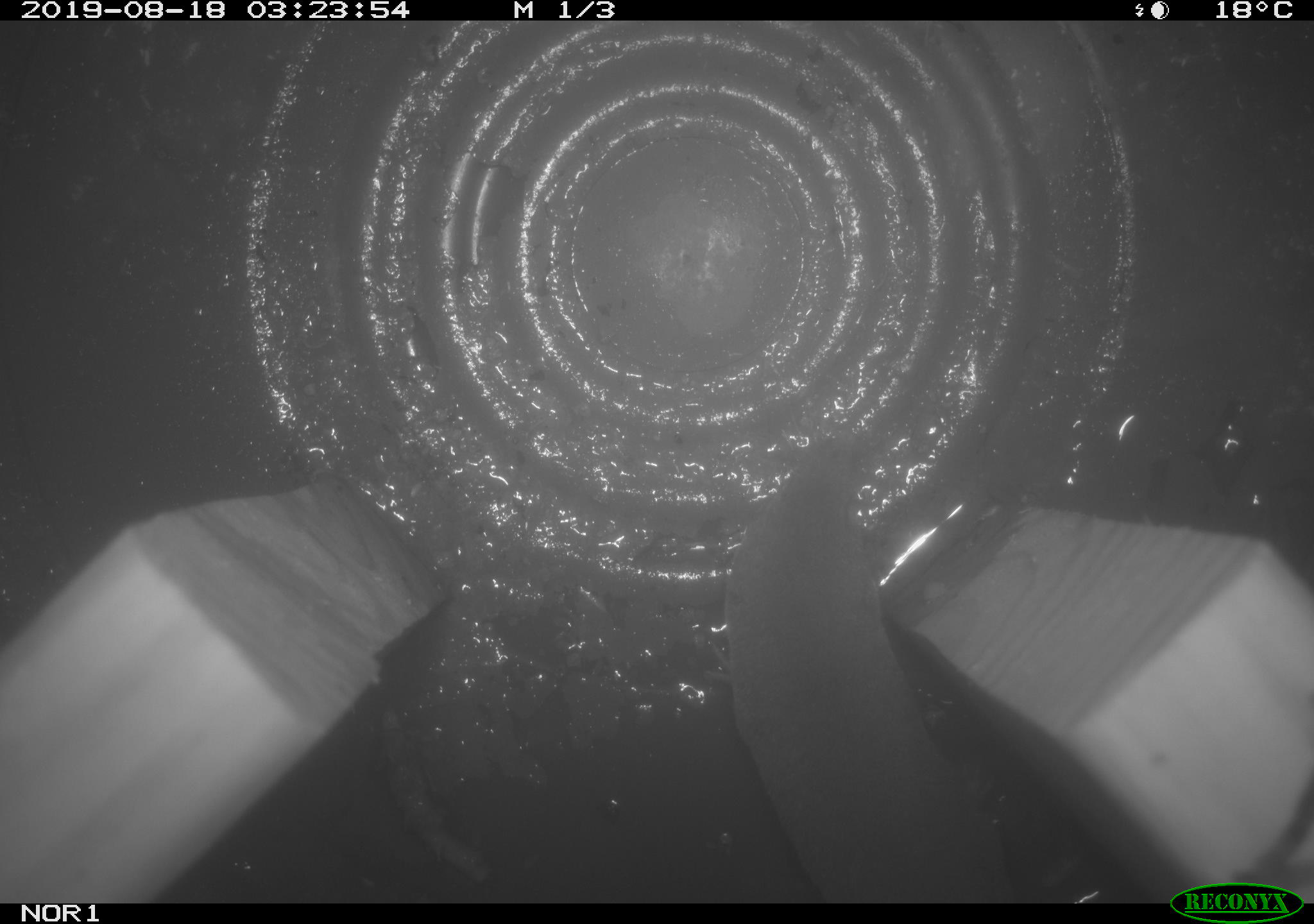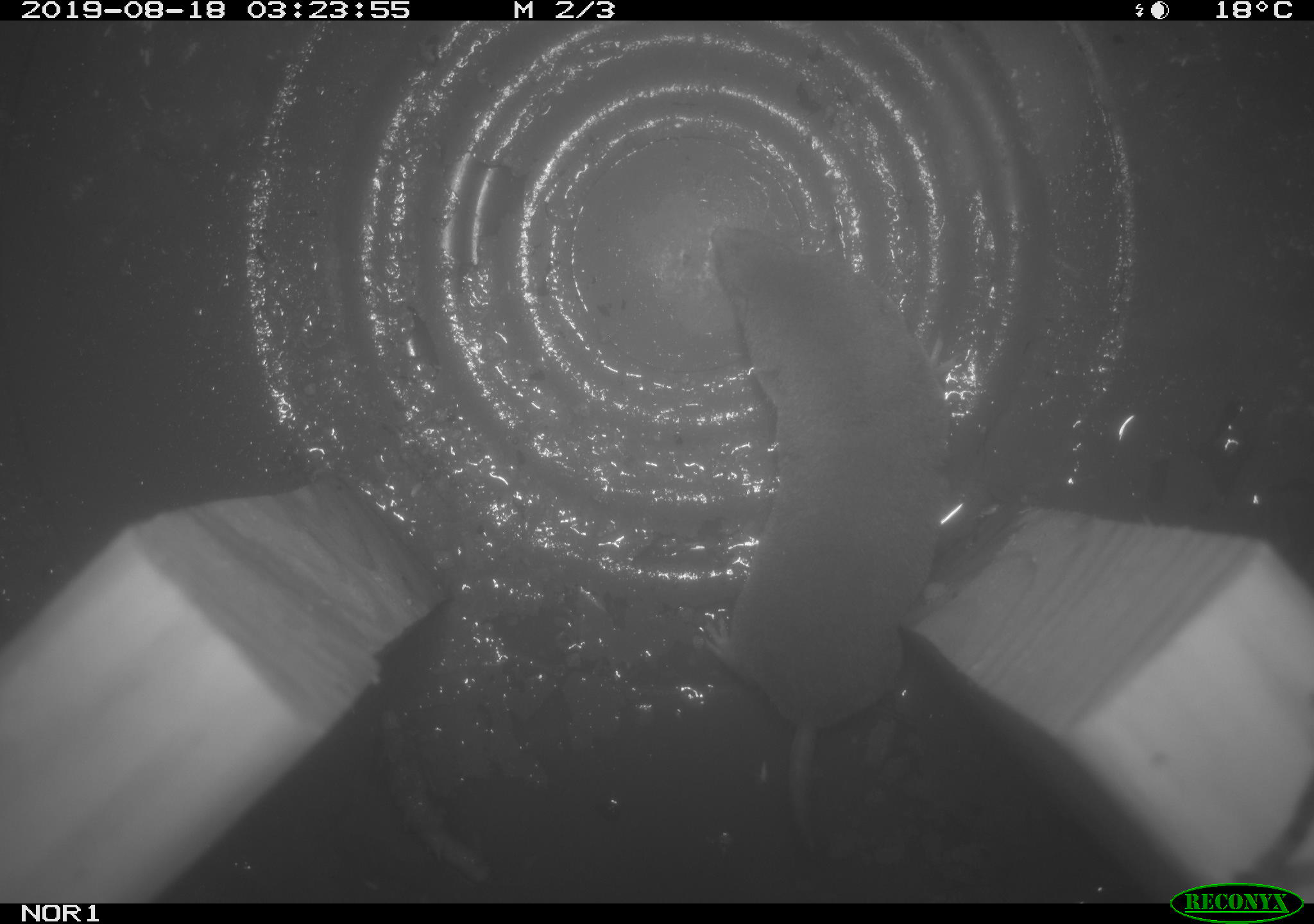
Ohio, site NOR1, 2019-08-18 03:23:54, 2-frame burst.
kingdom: Animalia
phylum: Chordata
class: Mammalia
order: Eulipotyphla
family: Soricidae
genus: Blarina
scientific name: Blarina brevicauda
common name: northern short-tailed shrew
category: n. short-tailed shrew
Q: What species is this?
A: N. short-tailed shrew (northern short-tailed shrew) (Blarina brevicauda).